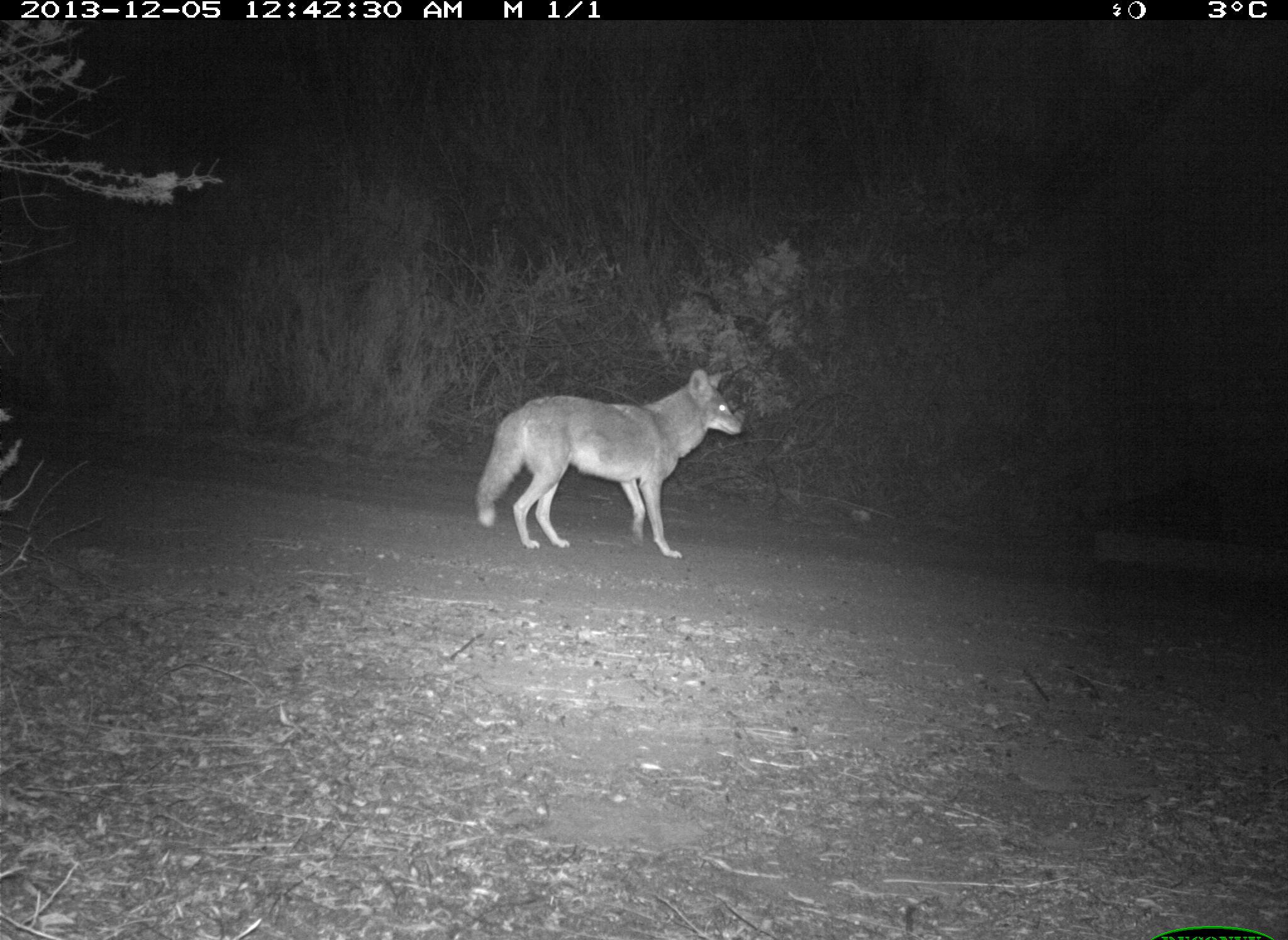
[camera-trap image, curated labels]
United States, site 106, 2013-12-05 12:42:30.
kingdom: Animalia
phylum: Chordata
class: Mammalia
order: Carnivora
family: Canidae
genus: Canis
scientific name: Canis latrans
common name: coyote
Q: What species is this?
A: Coyote (Canis latrans).